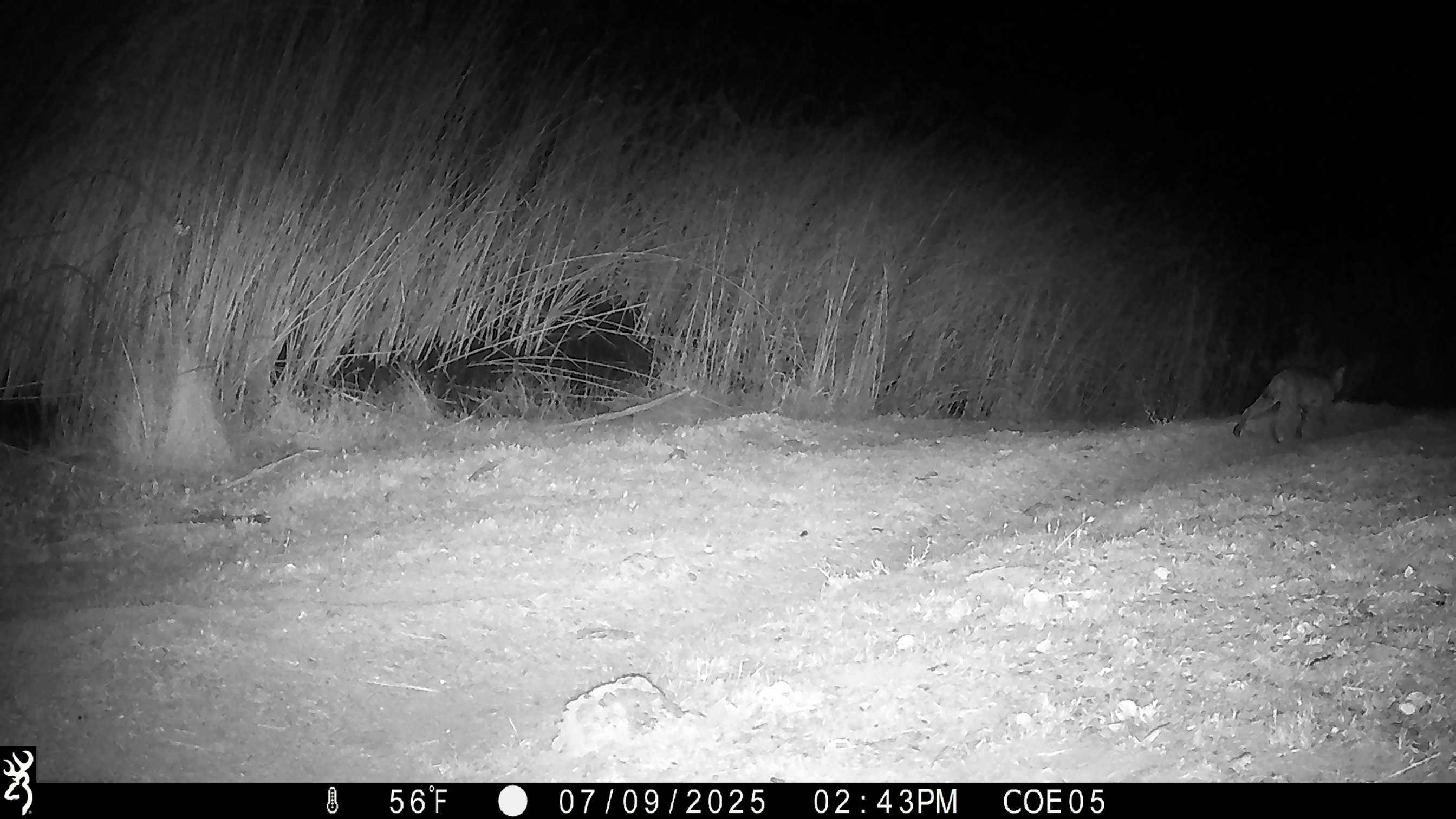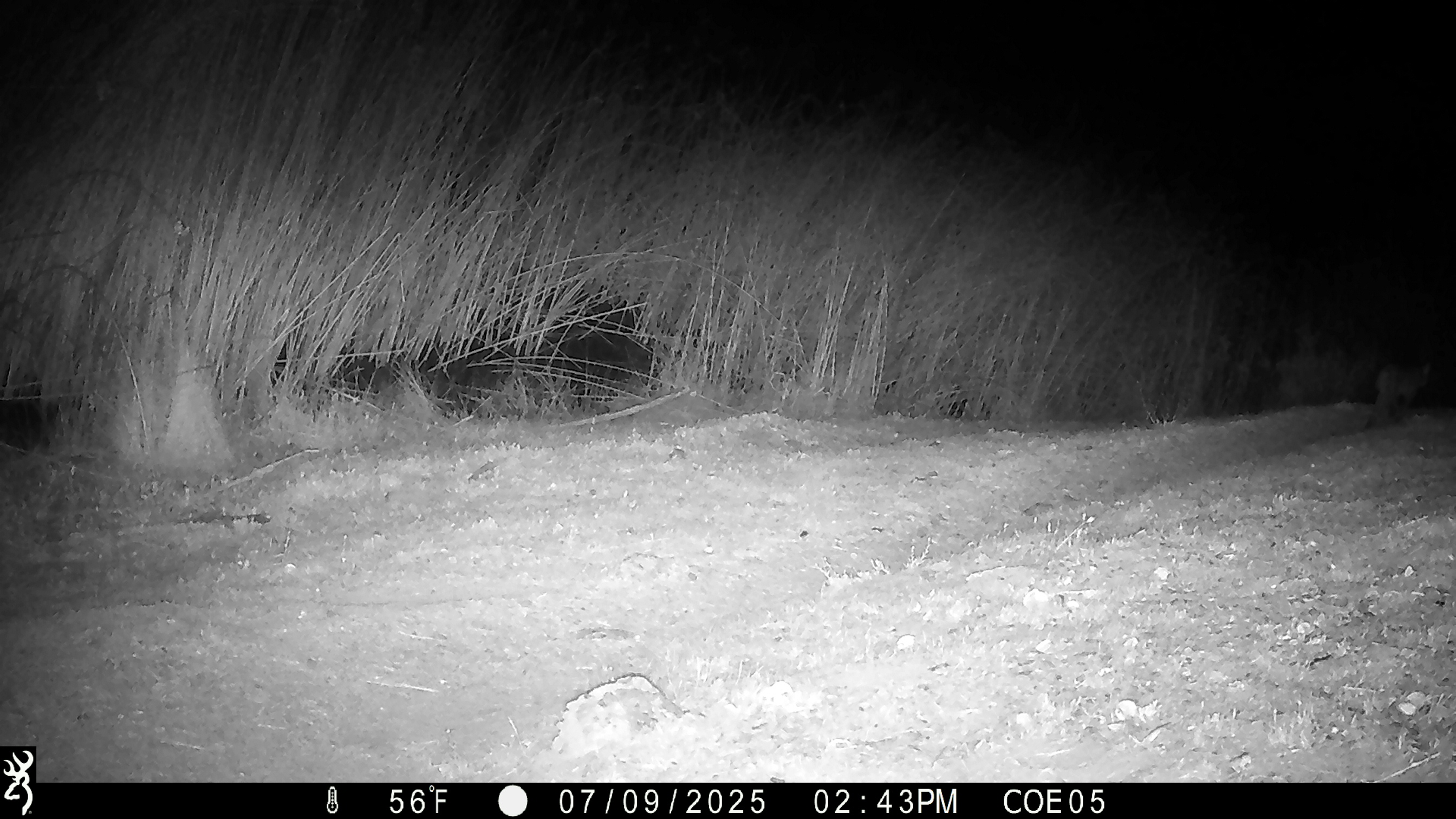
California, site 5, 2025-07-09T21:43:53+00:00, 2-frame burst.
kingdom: Animalia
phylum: Chordata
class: Mammalia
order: Carnivora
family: Felidae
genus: Lynx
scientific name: Lynx rufus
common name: bobcat